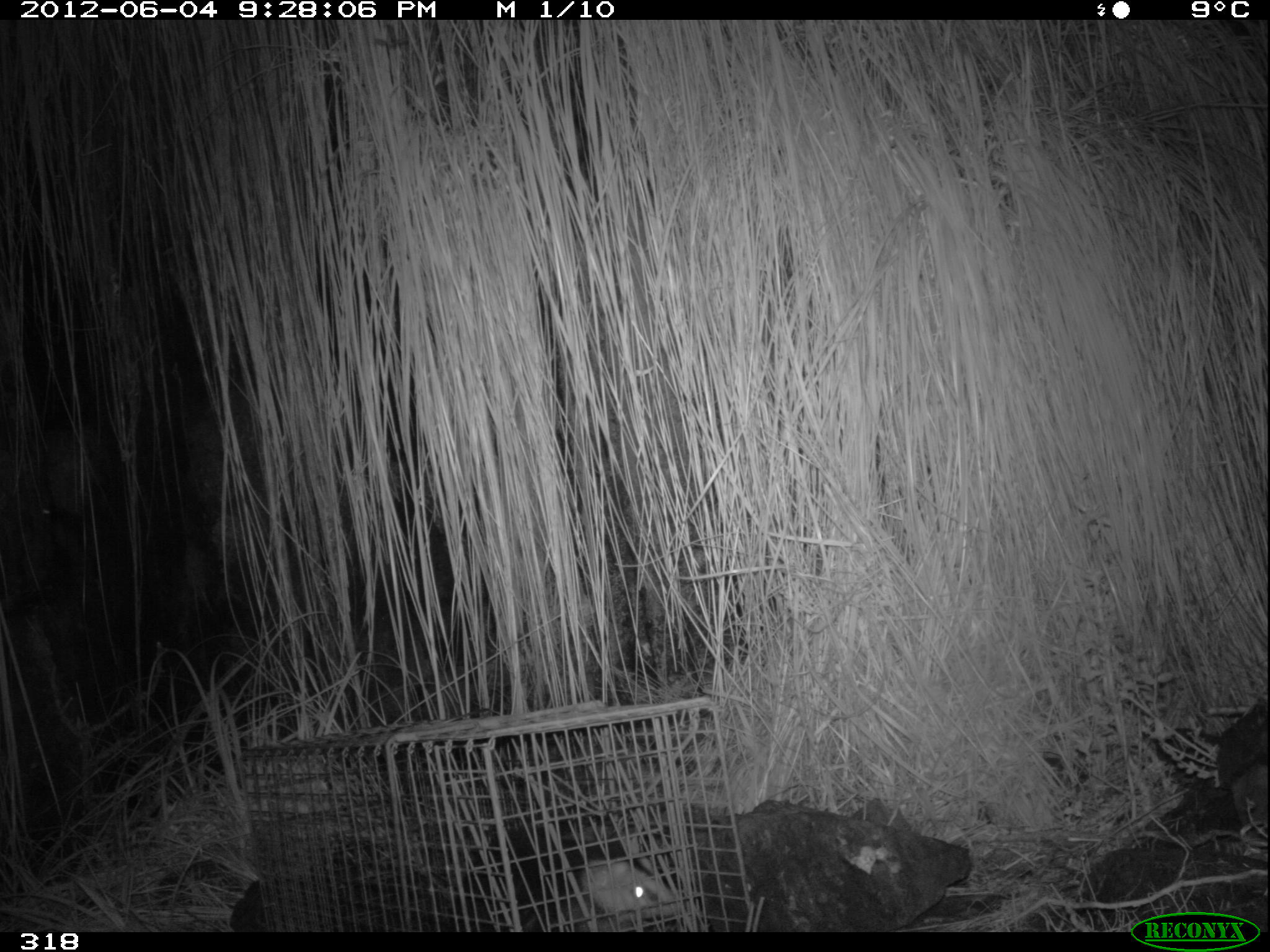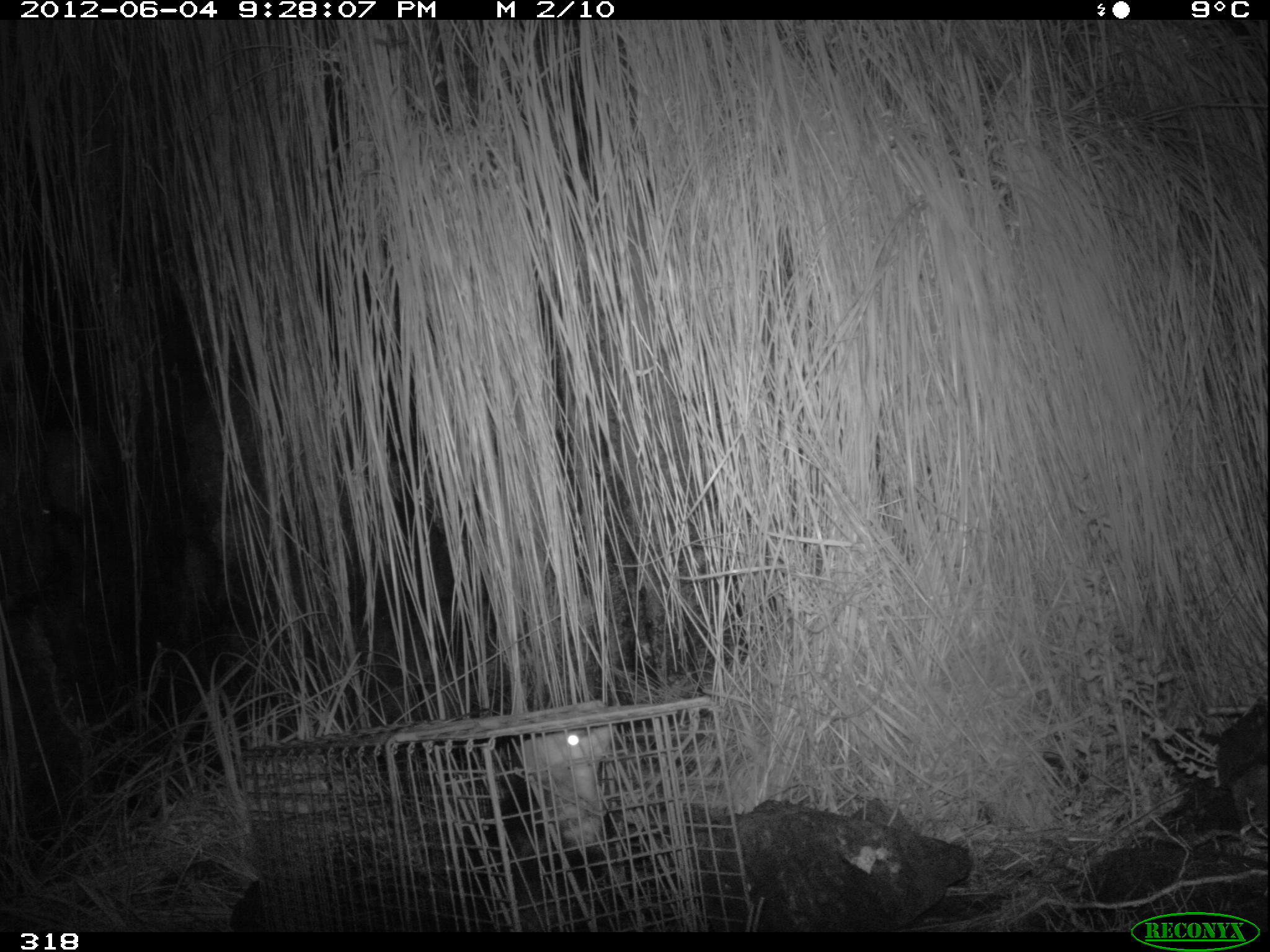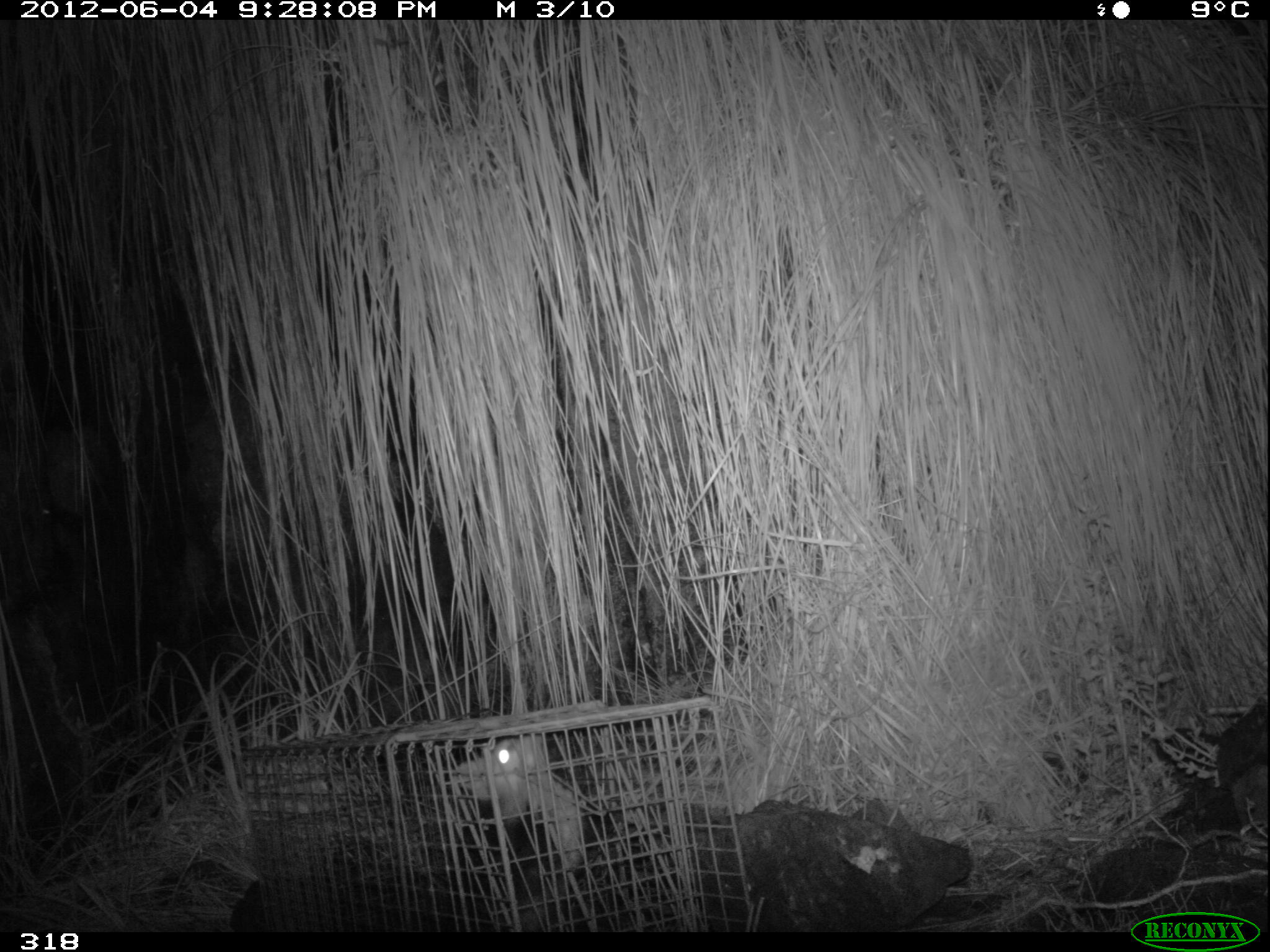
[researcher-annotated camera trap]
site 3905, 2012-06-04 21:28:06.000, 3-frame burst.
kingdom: Animalia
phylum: Chordata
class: Mammalia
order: Didelphimorphia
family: Didelphidae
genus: Didelphis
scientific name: Didelphis pernigra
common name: andean white-eared opossum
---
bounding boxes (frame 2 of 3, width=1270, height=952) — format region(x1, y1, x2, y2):
didelphis pernigra: region(450, 727, 618, 931)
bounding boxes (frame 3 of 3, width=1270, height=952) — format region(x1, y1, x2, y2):
didelphis pernigra: region(427, 734, 623, 933)